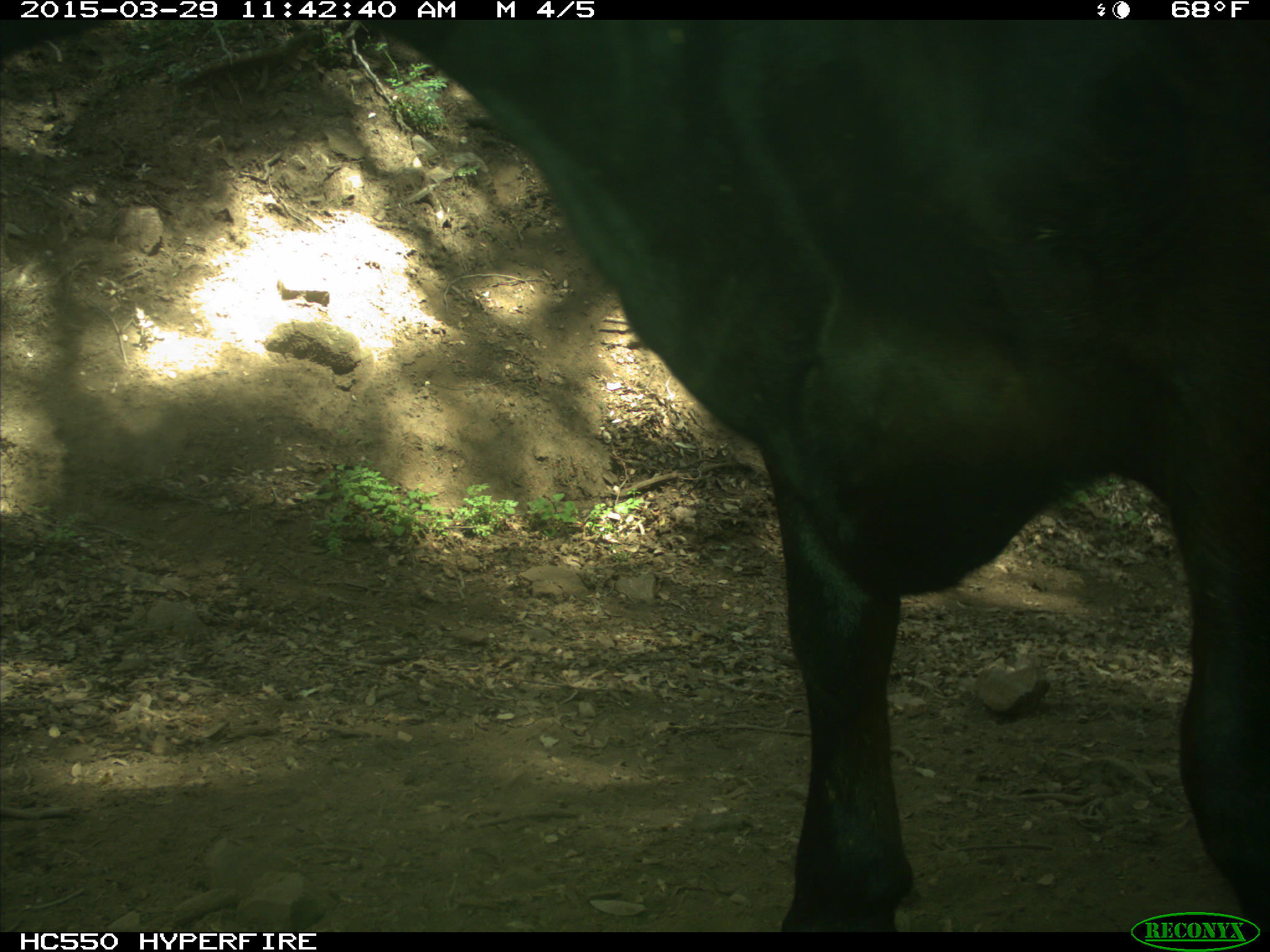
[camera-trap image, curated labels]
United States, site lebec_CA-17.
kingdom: Animalia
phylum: Chordata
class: Mammalia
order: Artiodactyla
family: Bovidae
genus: Bos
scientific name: Bos taurus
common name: domestic cow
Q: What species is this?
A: Bos taurus (domestic cow).